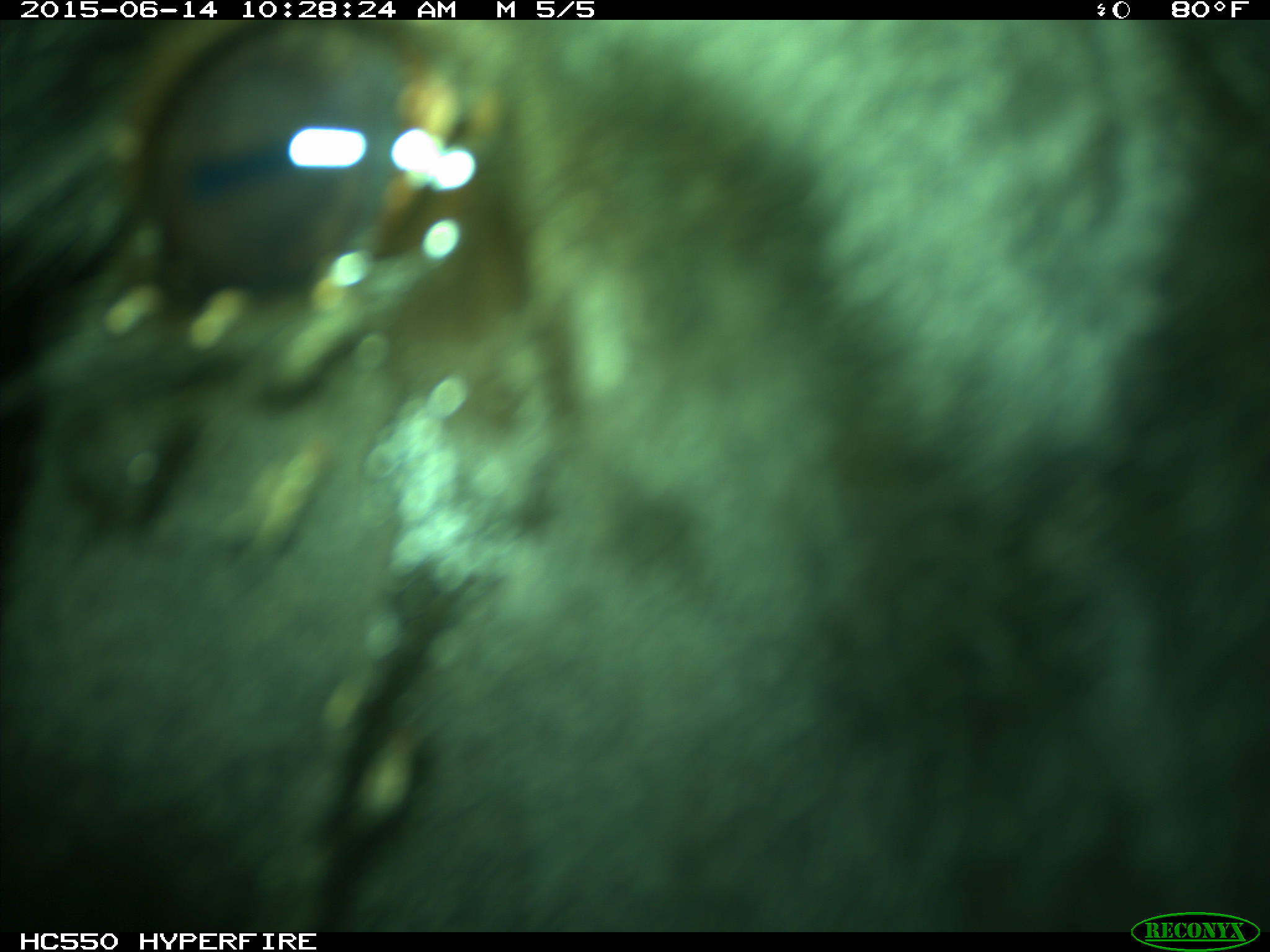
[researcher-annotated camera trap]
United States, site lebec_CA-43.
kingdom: Animalia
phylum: Chordata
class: Mammalia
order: Artiodactyla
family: Bovidae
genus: Bos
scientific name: Bos taurus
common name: domestic cow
Bos taurus (domestic cow).